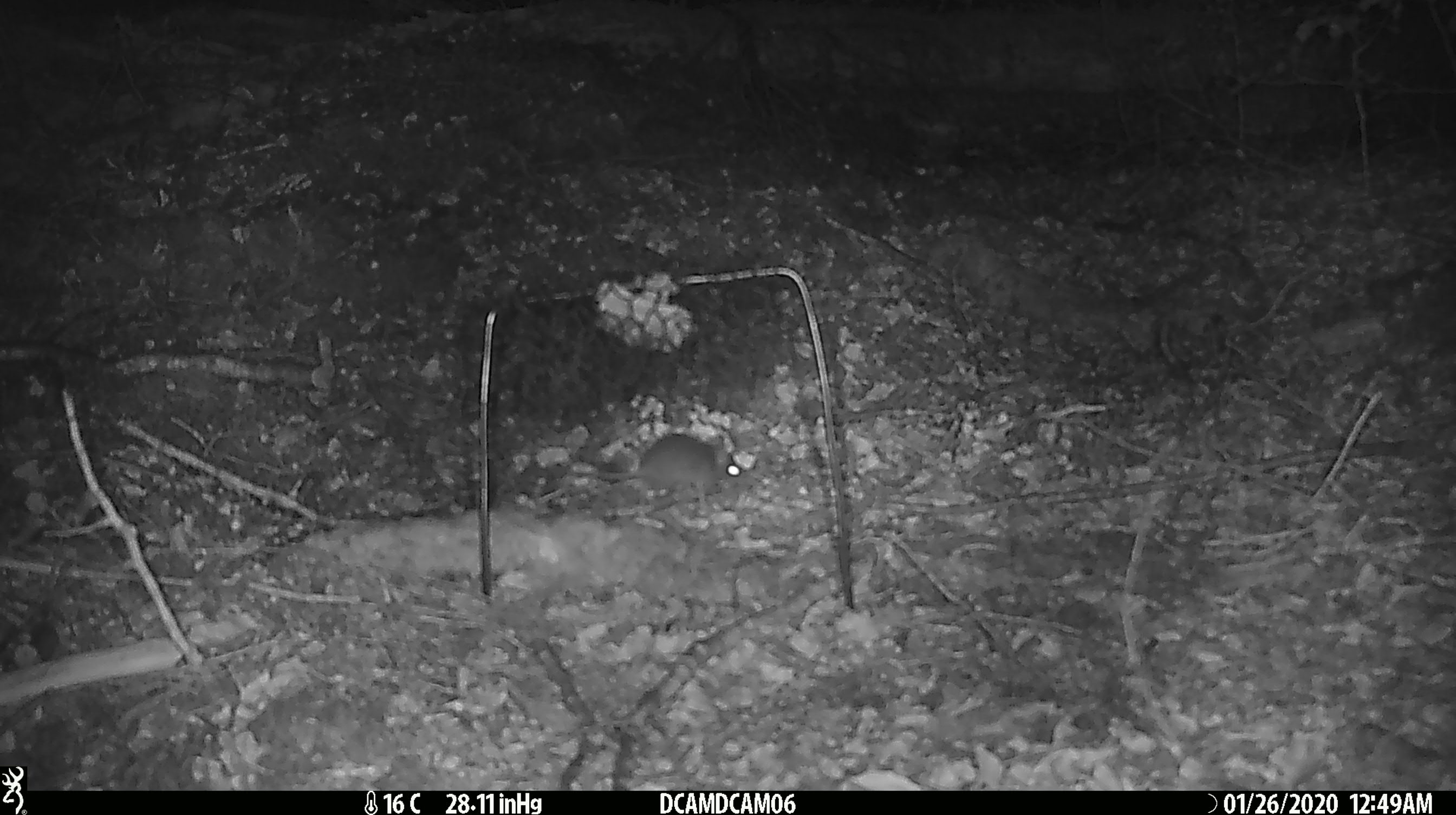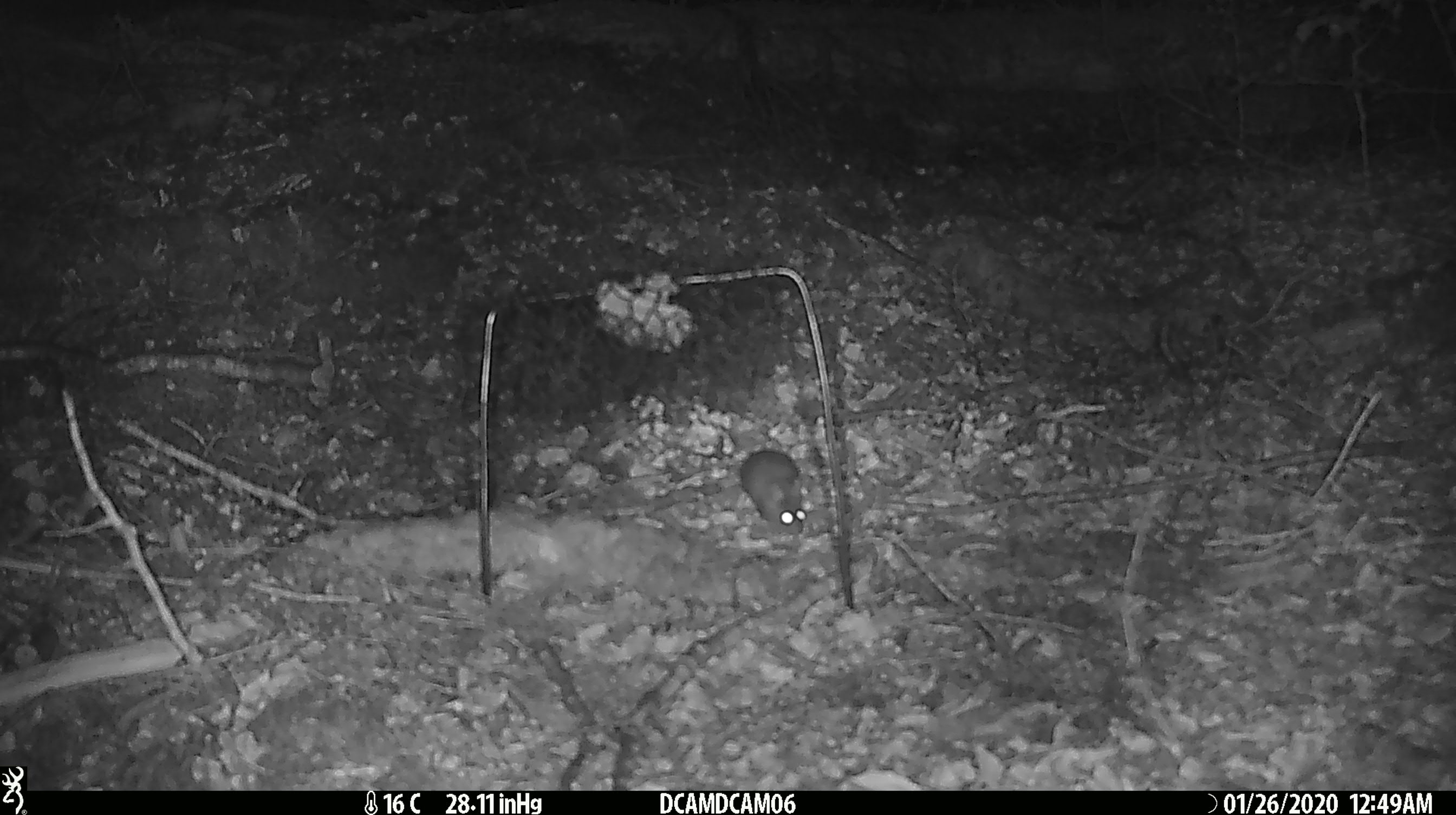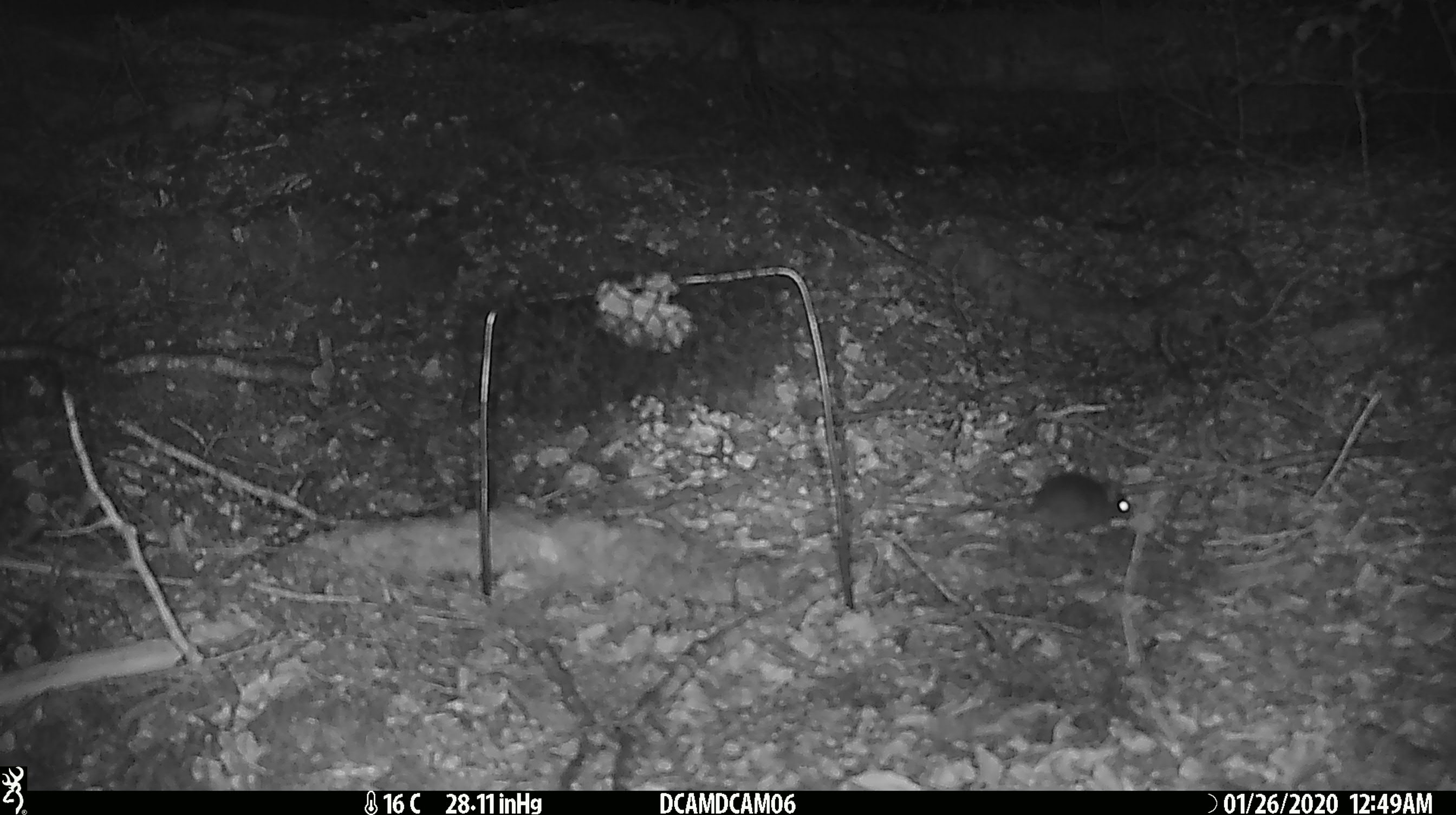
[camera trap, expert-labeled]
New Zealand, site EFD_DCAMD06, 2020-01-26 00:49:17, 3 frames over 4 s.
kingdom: Animalia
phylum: Chordata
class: Mammalia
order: Rodentia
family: Muridae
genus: Mus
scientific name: Mus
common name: mouse